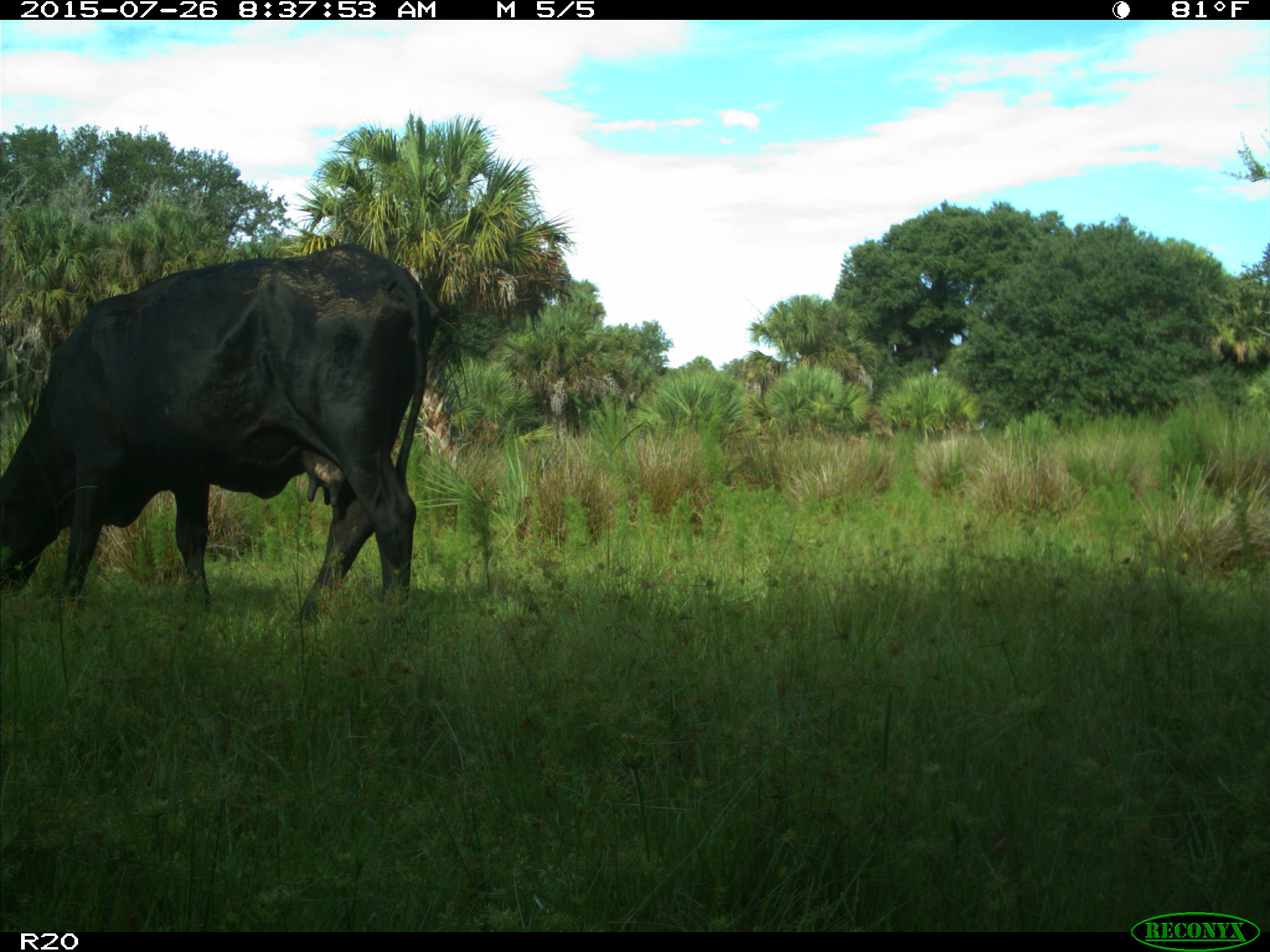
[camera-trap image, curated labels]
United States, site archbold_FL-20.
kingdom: Animalia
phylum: Chordata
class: Mammalia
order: Artiodactyla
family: Bovidae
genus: Bos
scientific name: Bos taurus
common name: domestic cow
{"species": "Bos taurus (domestic cow)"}